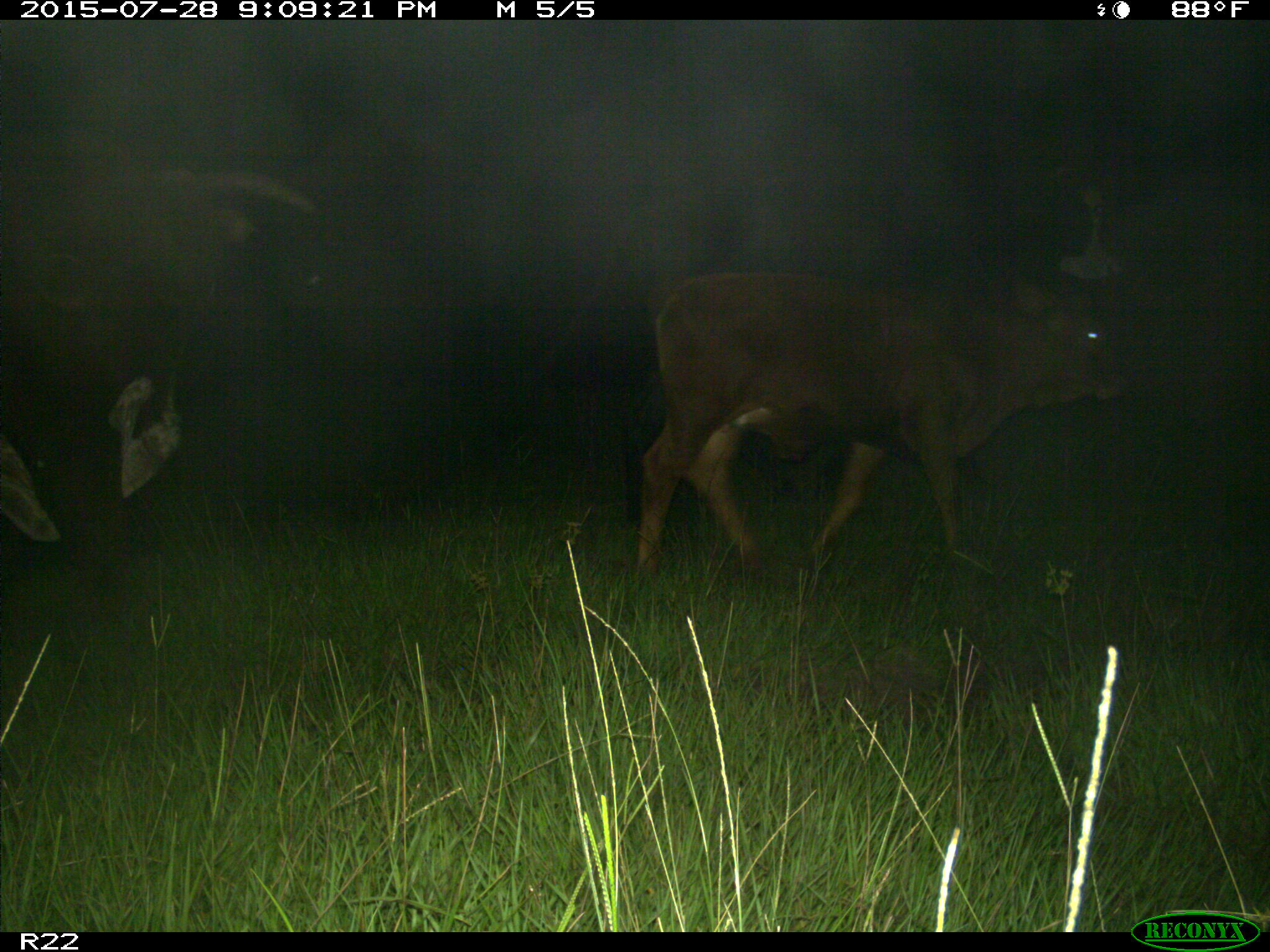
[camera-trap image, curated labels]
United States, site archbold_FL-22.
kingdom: Animalia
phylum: Chordata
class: Mammalia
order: Artiodactyla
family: Bovidae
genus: Bos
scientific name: Bos taurus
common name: domestic cow